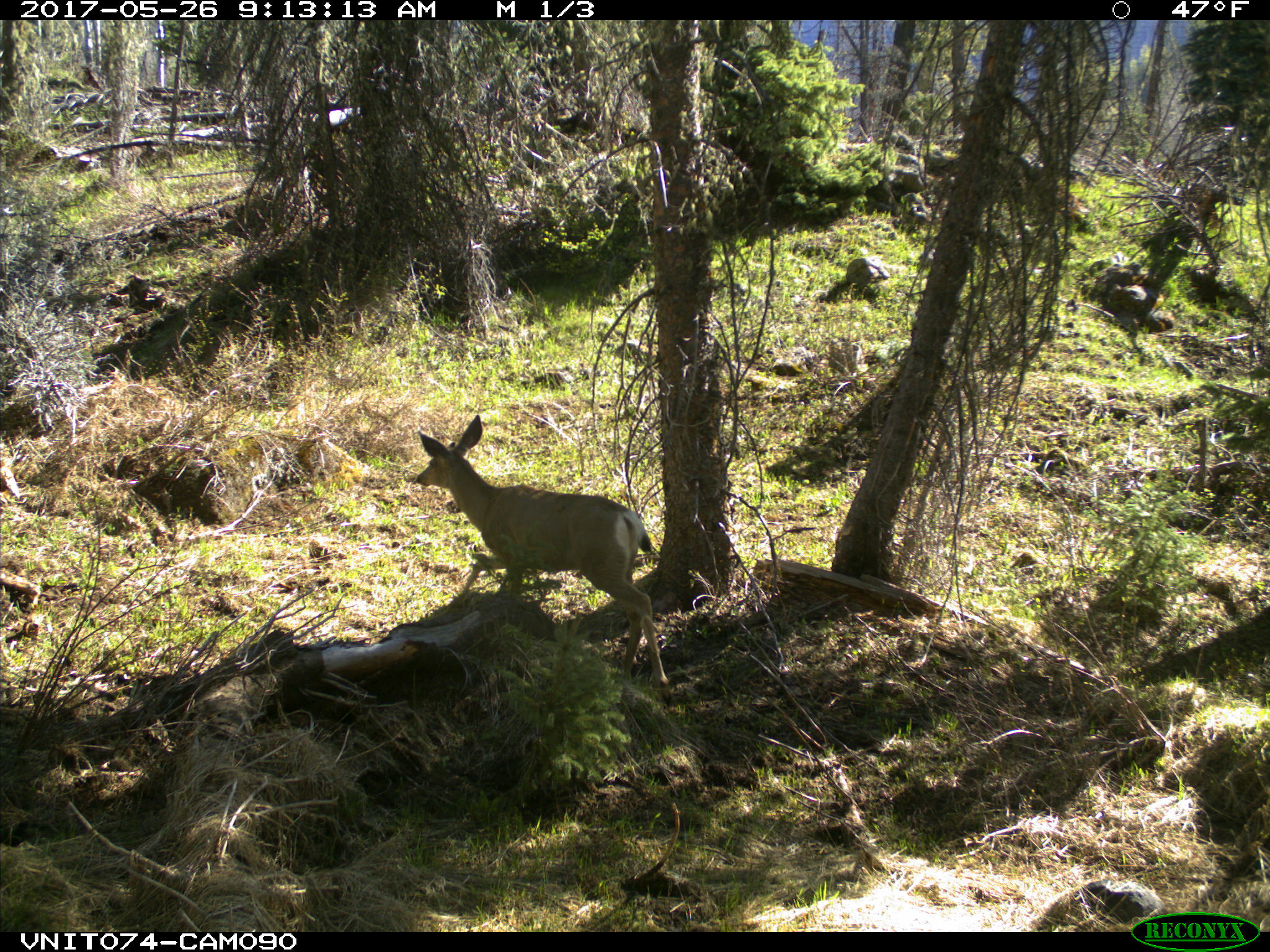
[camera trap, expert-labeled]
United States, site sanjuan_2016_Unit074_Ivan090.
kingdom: Animalia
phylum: Chordata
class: Mammalia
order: Artiodactyla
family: Cervidae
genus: Odocoileus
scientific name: Odocoileus hemionus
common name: mule deer